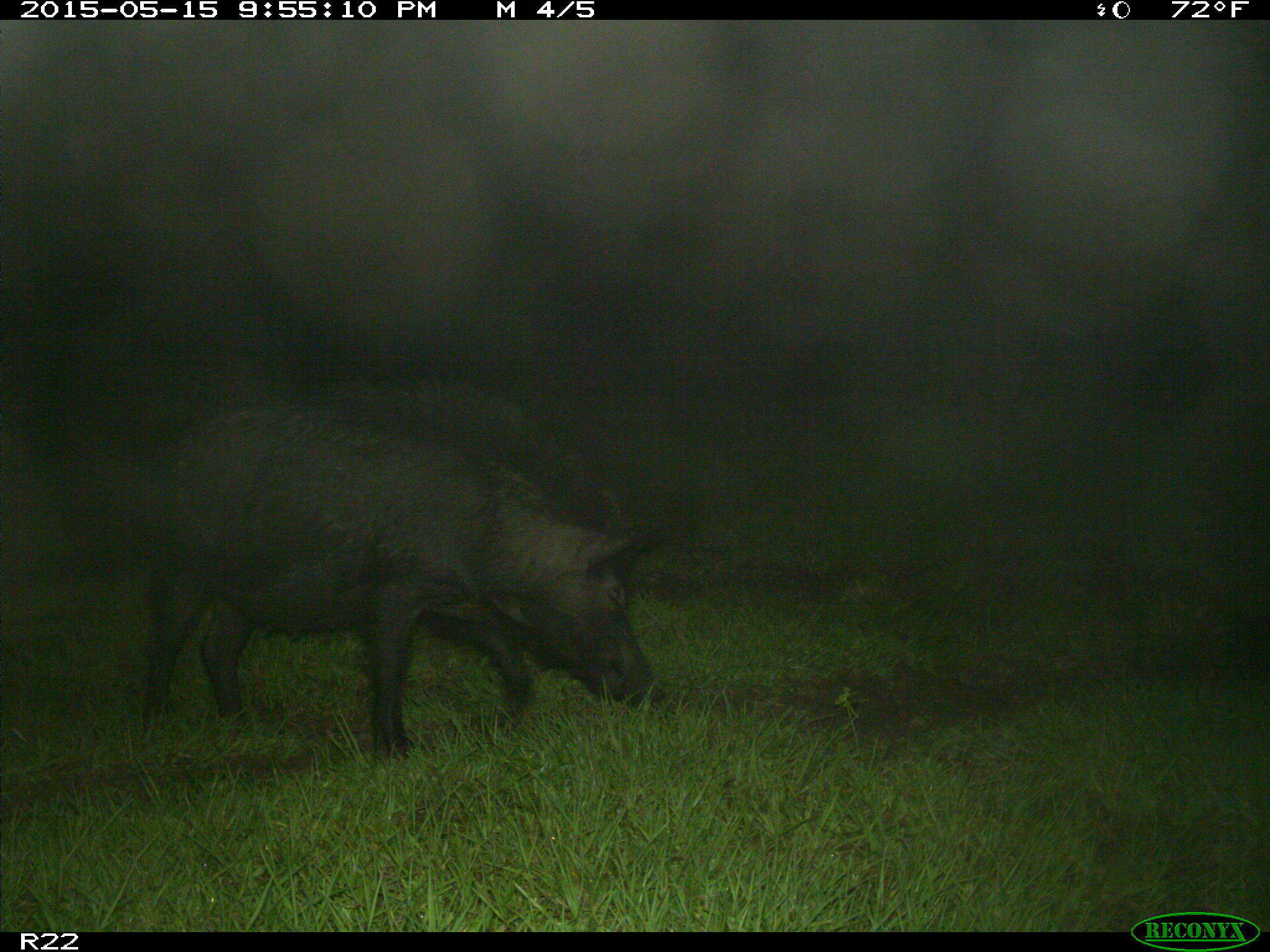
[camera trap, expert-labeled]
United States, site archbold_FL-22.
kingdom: Animalia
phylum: Chordata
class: Mammalia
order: Artiodactyla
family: Suidae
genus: Sus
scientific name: Sus scrofa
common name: wild boar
Sus scrofa (wild boar).